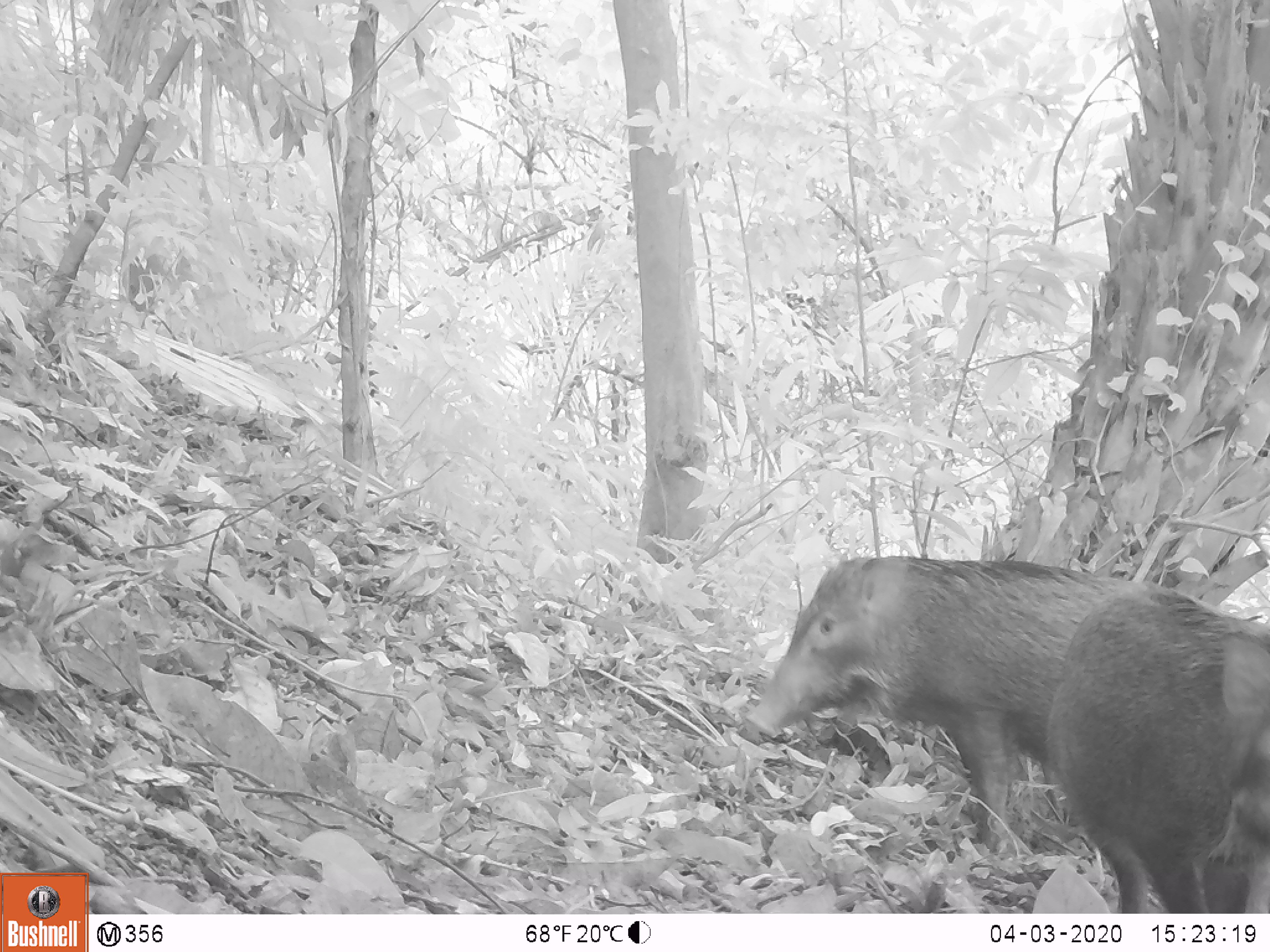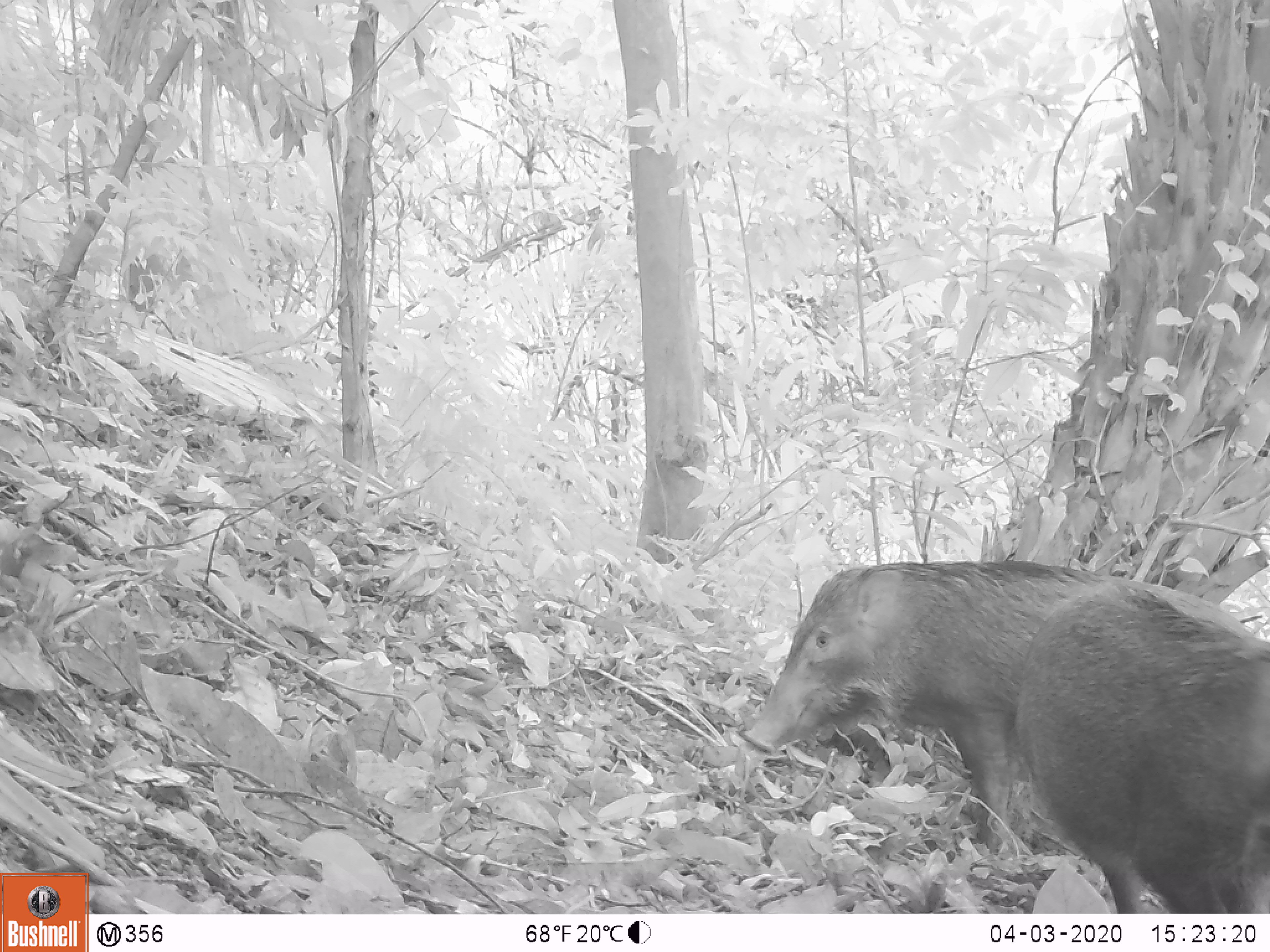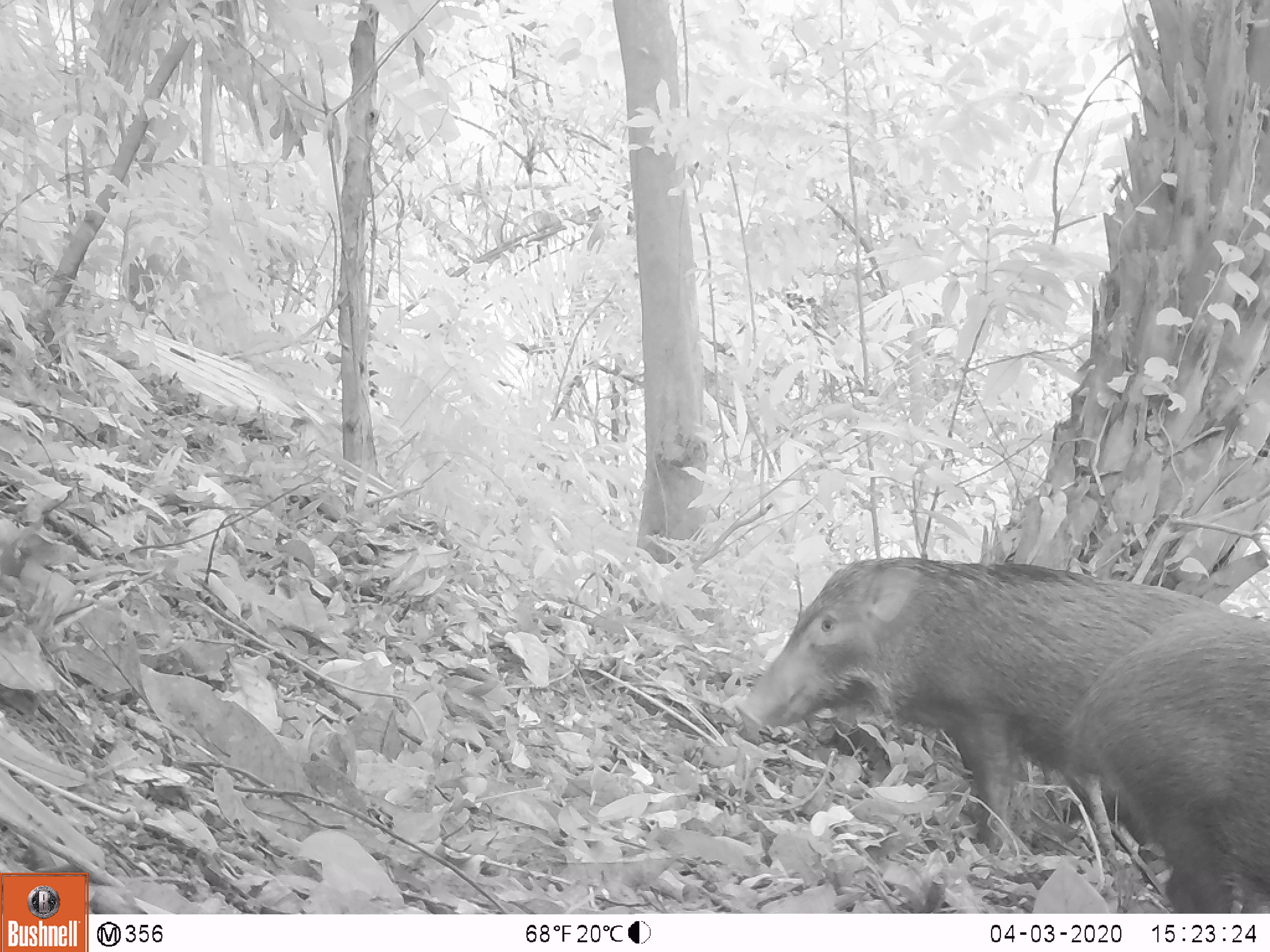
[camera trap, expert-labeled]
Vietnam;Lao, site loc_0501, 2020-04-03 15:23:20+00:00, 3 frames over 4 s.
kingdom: Animalia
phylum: Chordata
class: Mammalia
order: Artiodactyla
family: Suidae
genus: Sus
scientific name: Sus scrofa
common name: eurasian wild pig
Eurasian wild pig (Sus scrofa). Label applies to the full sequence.